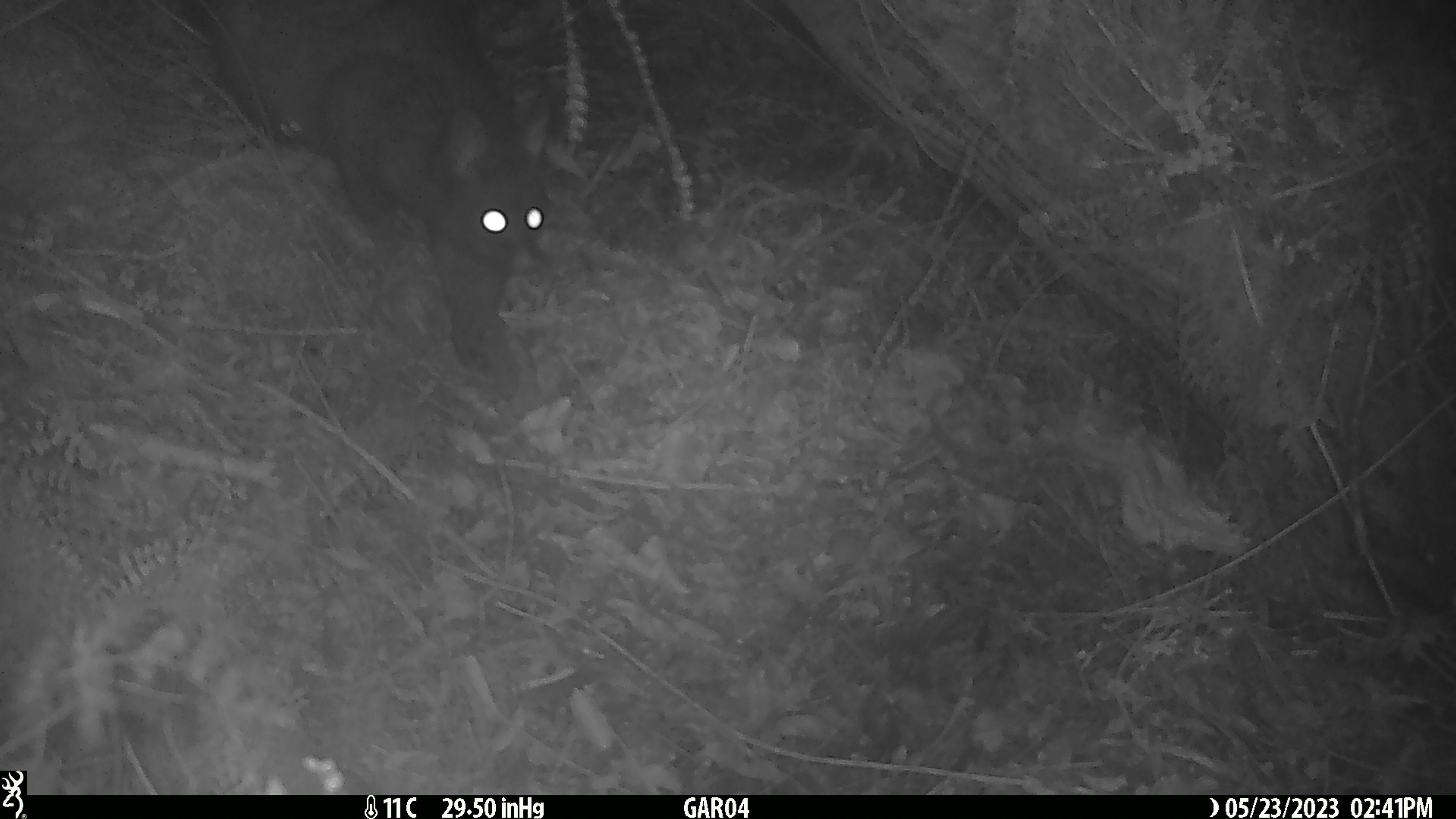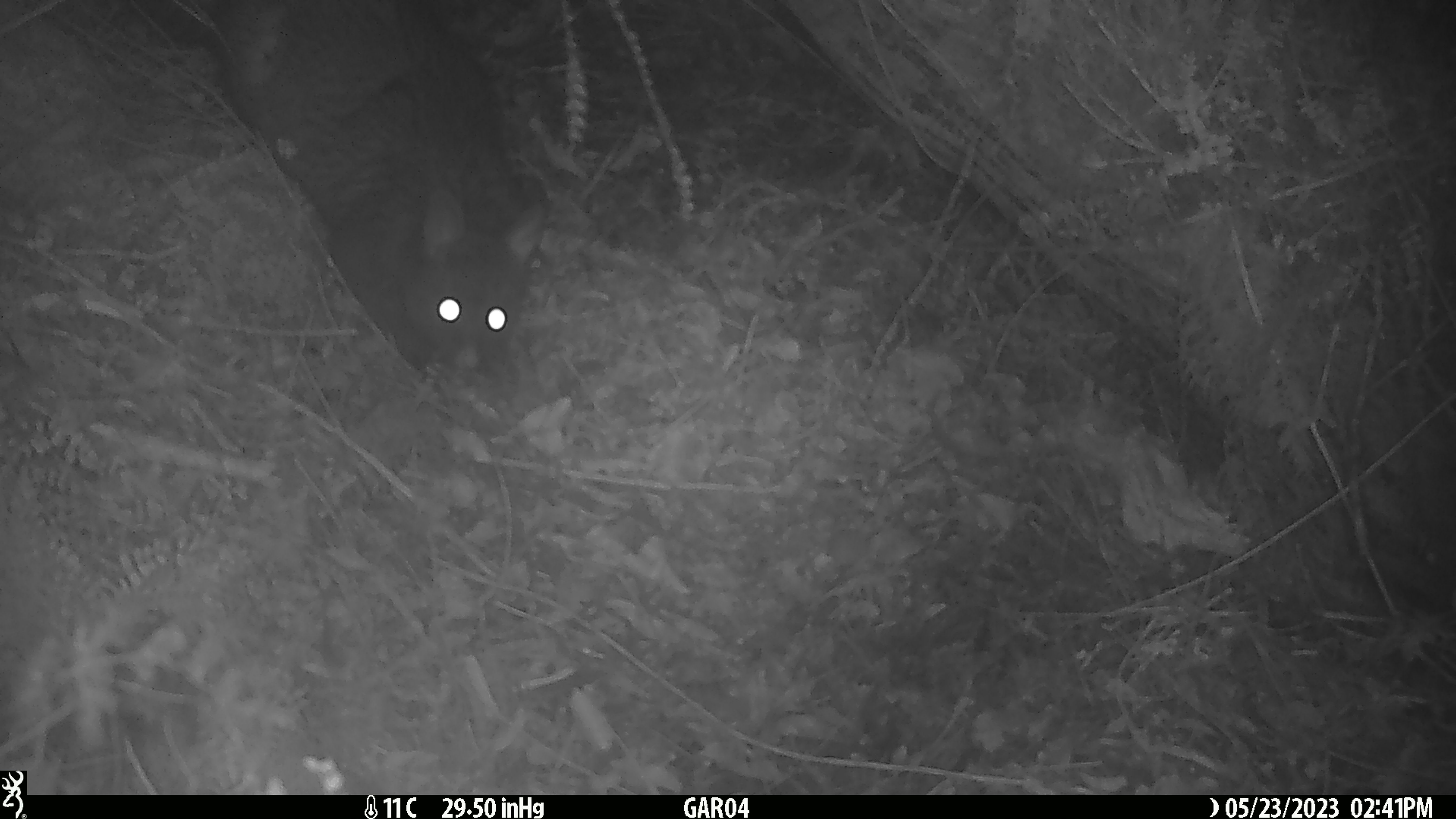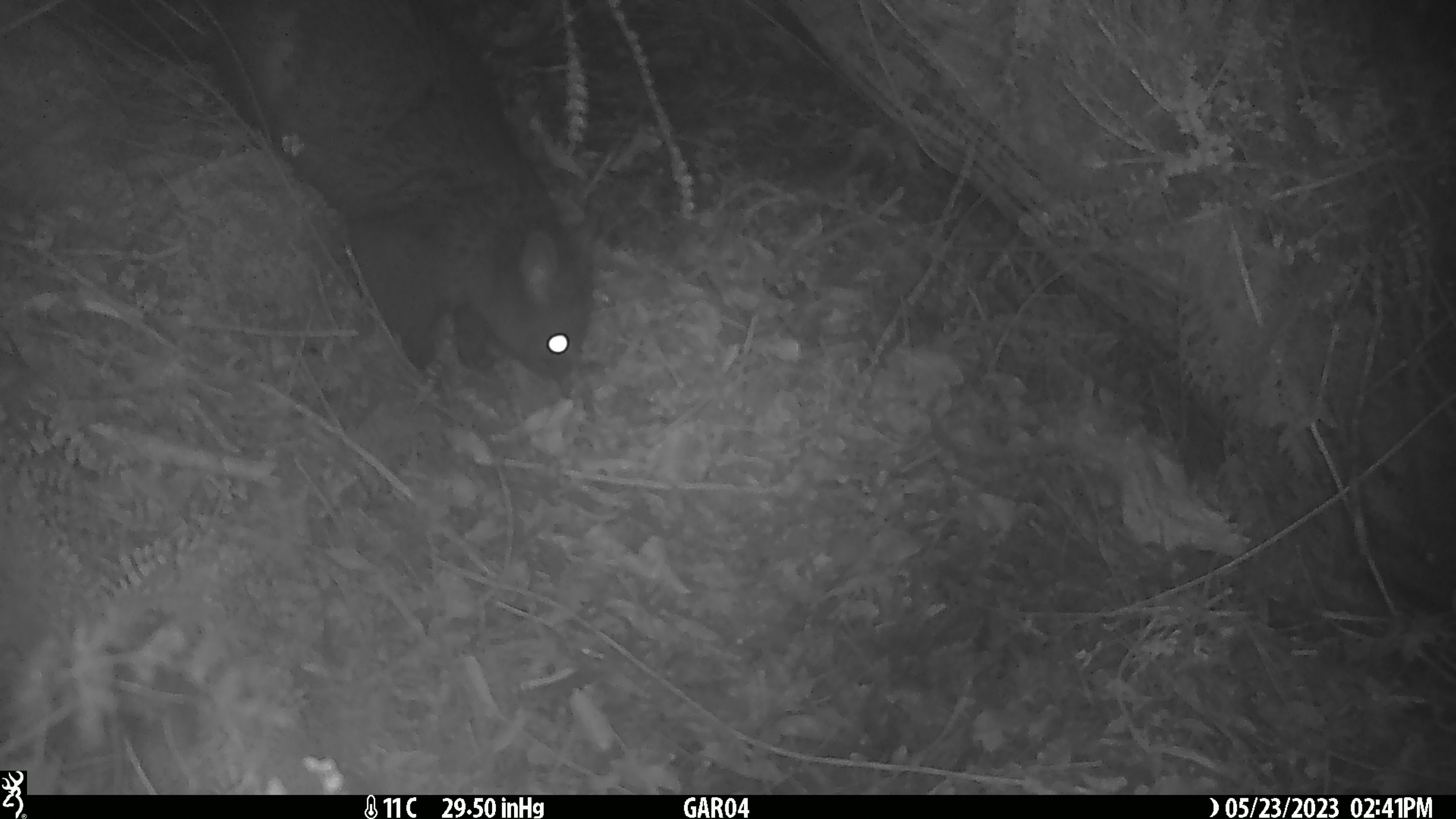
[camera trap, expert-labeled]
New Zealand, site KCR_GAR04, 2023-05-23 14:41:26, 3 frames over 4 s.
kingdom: Animalia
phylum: Chordata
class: Mammalia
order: Diprotodontia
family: Phalangeridae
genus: Trichosurus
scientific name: Trichosurus vulpecula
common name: common brushtail possum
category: possum